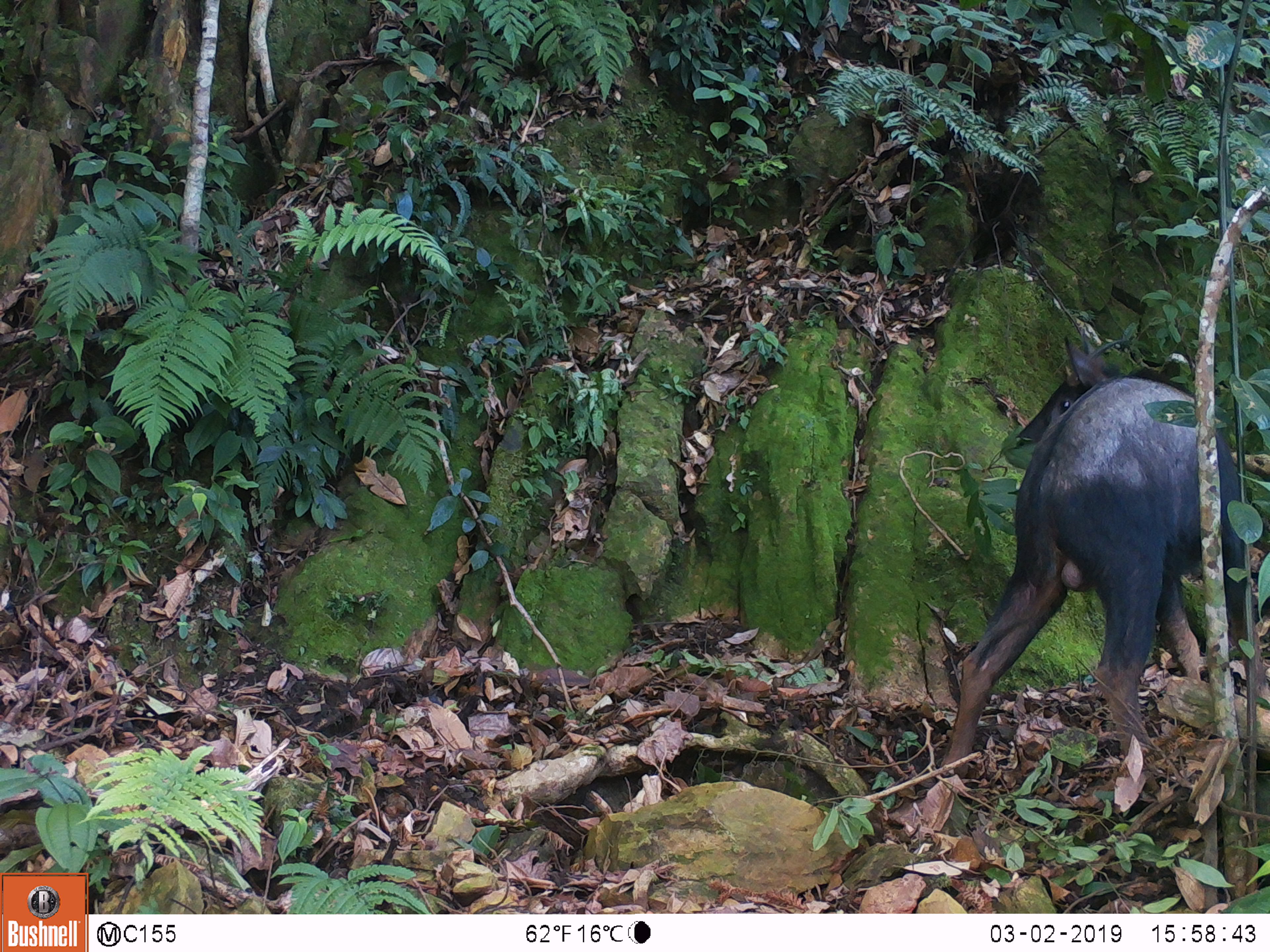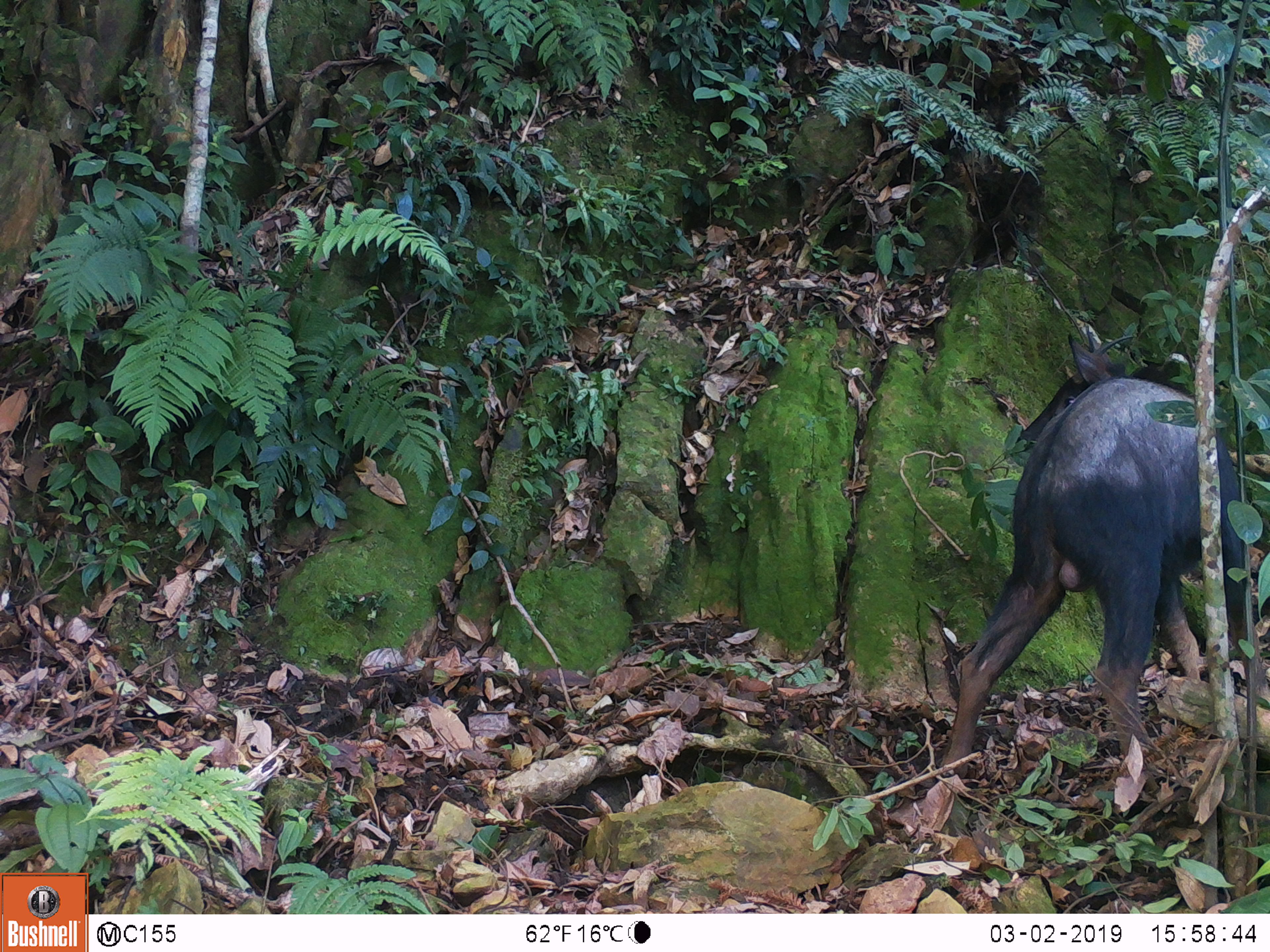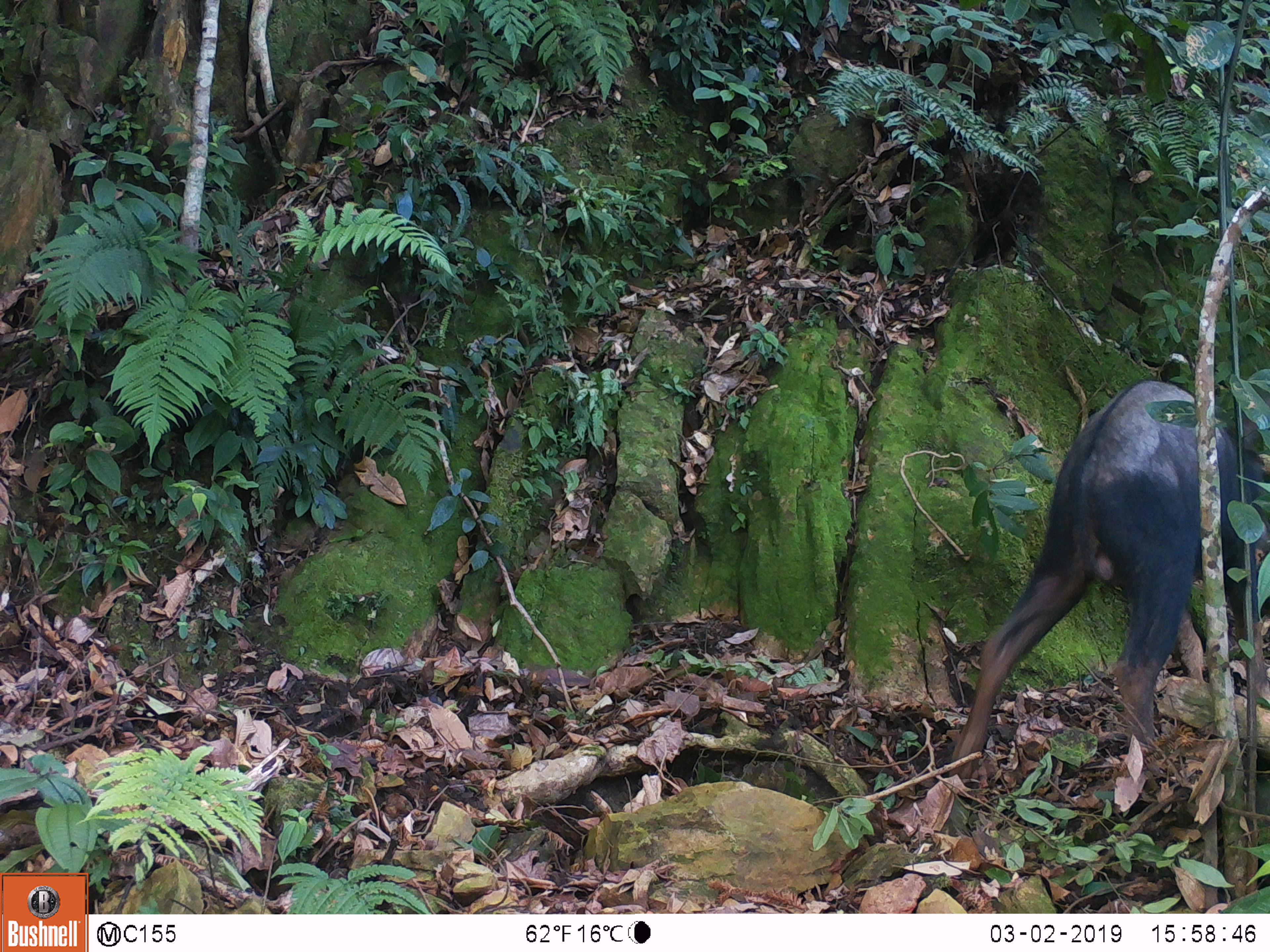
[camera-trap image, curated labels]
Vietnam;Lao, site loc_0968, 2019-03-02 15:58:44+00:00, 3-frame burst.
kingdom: Animalia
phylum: Chordata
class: Mammalia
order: Artiodactyla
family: Bovidae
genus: Capricornis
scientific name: Capricornis sumatraensis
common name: chinese serow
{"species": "chinese serow (Capricornis sumatraensis)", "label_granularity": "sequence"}